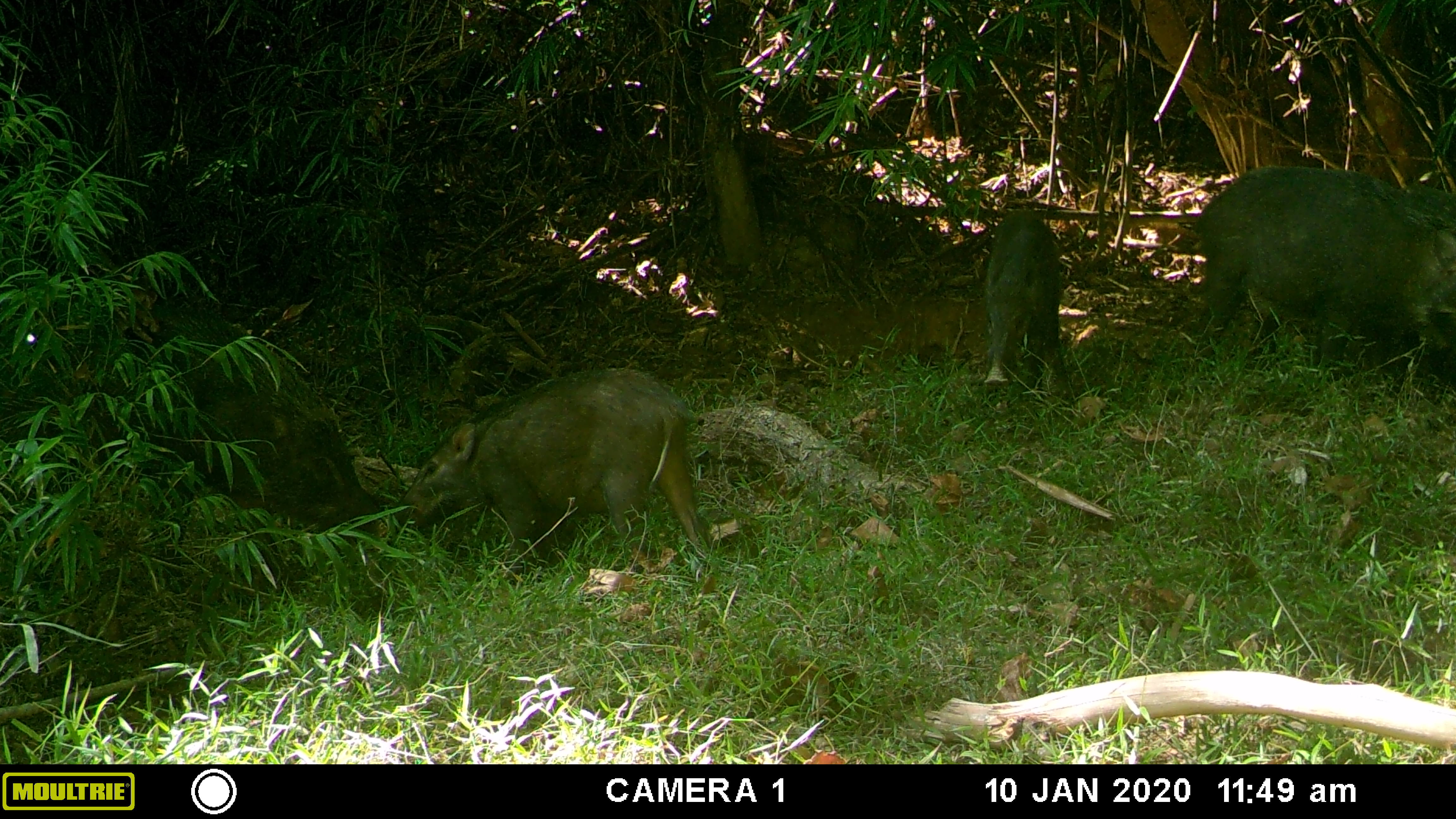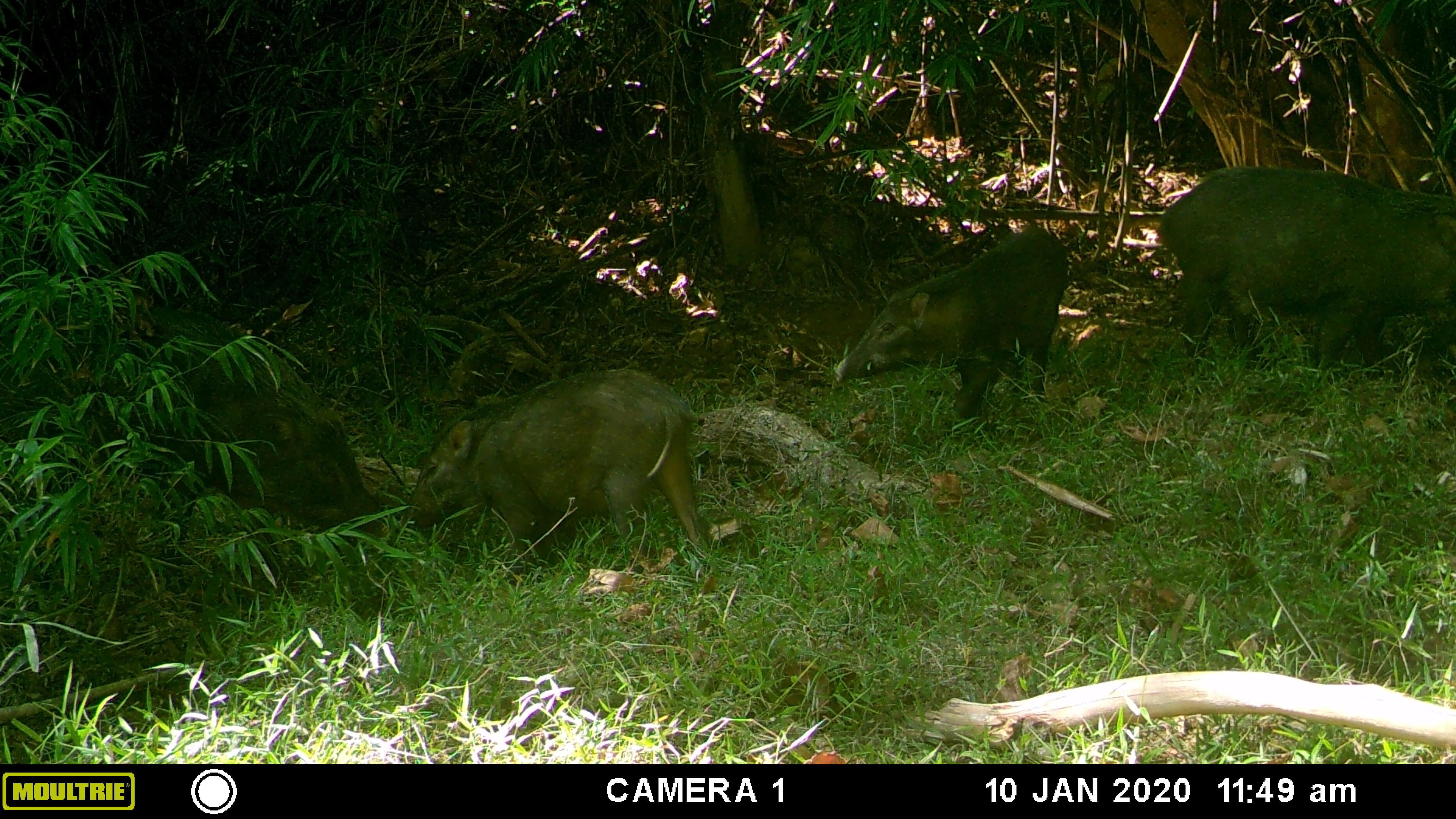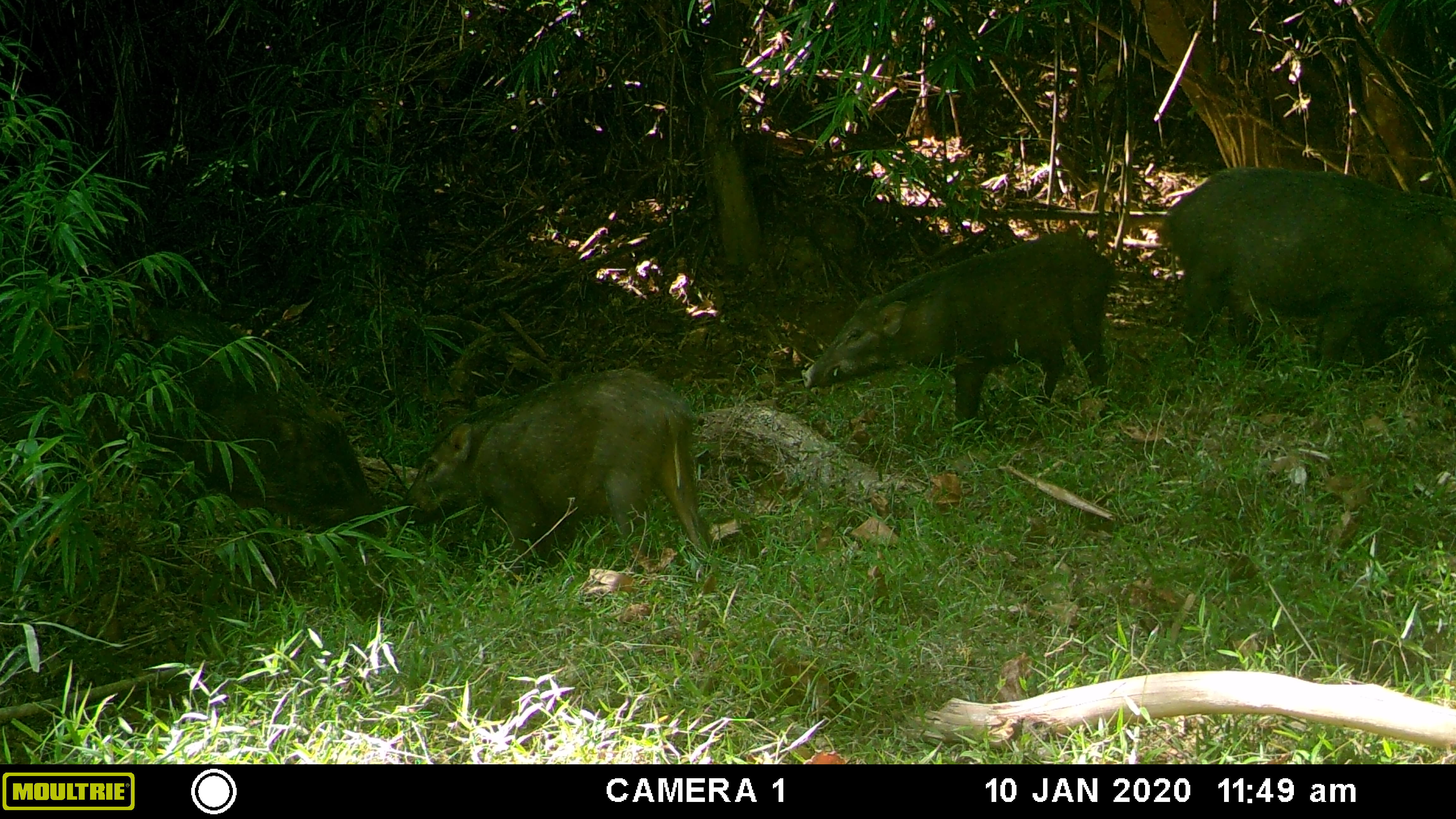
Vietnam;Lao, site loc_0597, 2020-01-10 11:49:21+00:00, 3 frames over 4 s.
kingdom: Animalia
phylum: Chordata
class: Mammalia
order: Artiodactyla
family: Suidae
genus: Sus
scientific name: Sus scrofa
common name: eurasian wild pig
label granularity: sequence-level